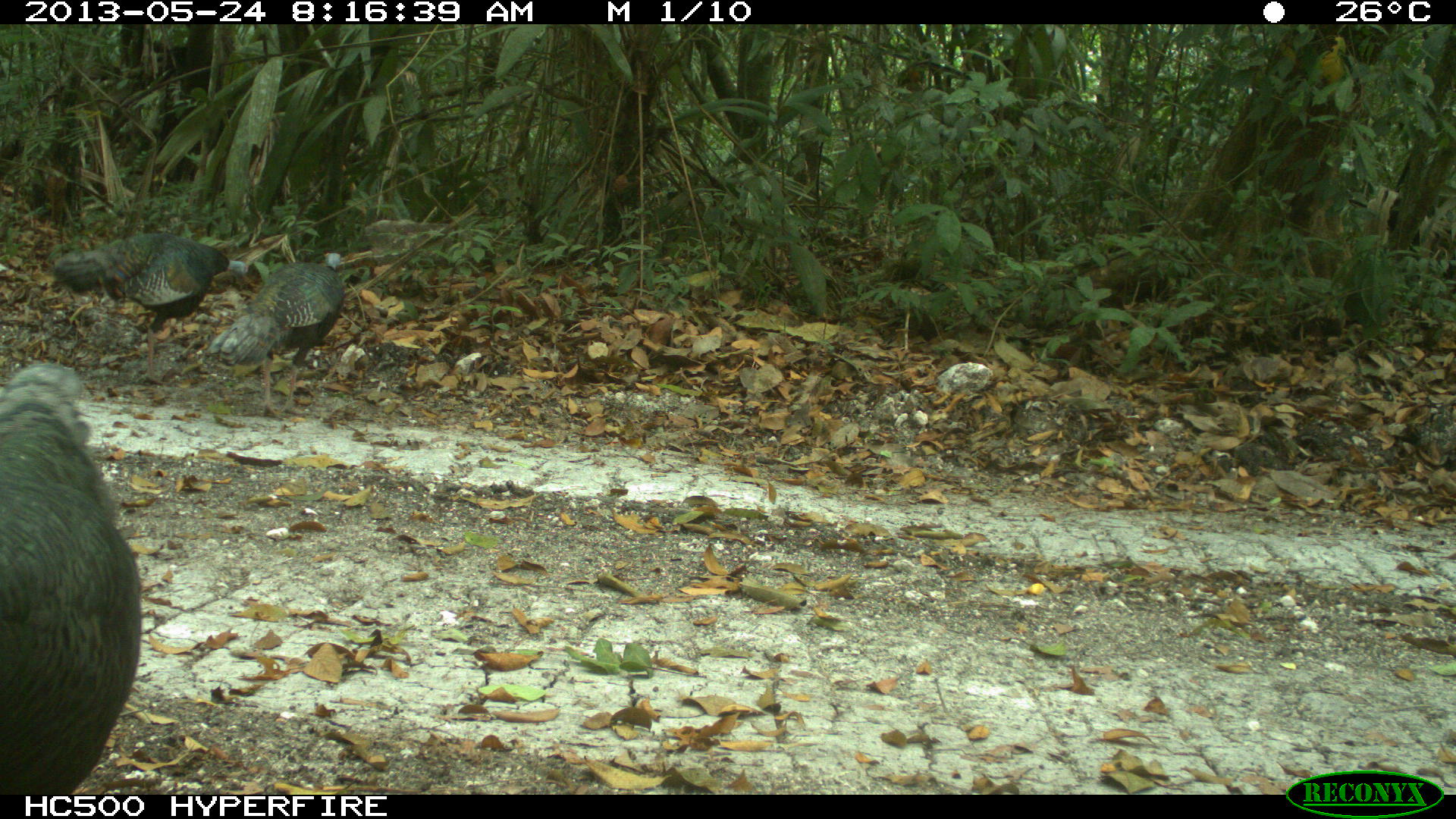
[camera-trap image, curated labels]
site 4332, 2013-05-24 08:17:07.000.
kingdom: Animalia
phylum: Chordata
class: Aves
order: Galliformes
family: Phasianidae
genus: Meleagris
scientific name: Meleagris ocellata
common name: ocellated turkey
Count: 3.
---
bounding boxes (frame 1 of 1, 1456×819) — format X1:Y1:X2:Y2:
meleagris ocellata: 0:360:143:795; 38:230:250:385; 206:251:345:418